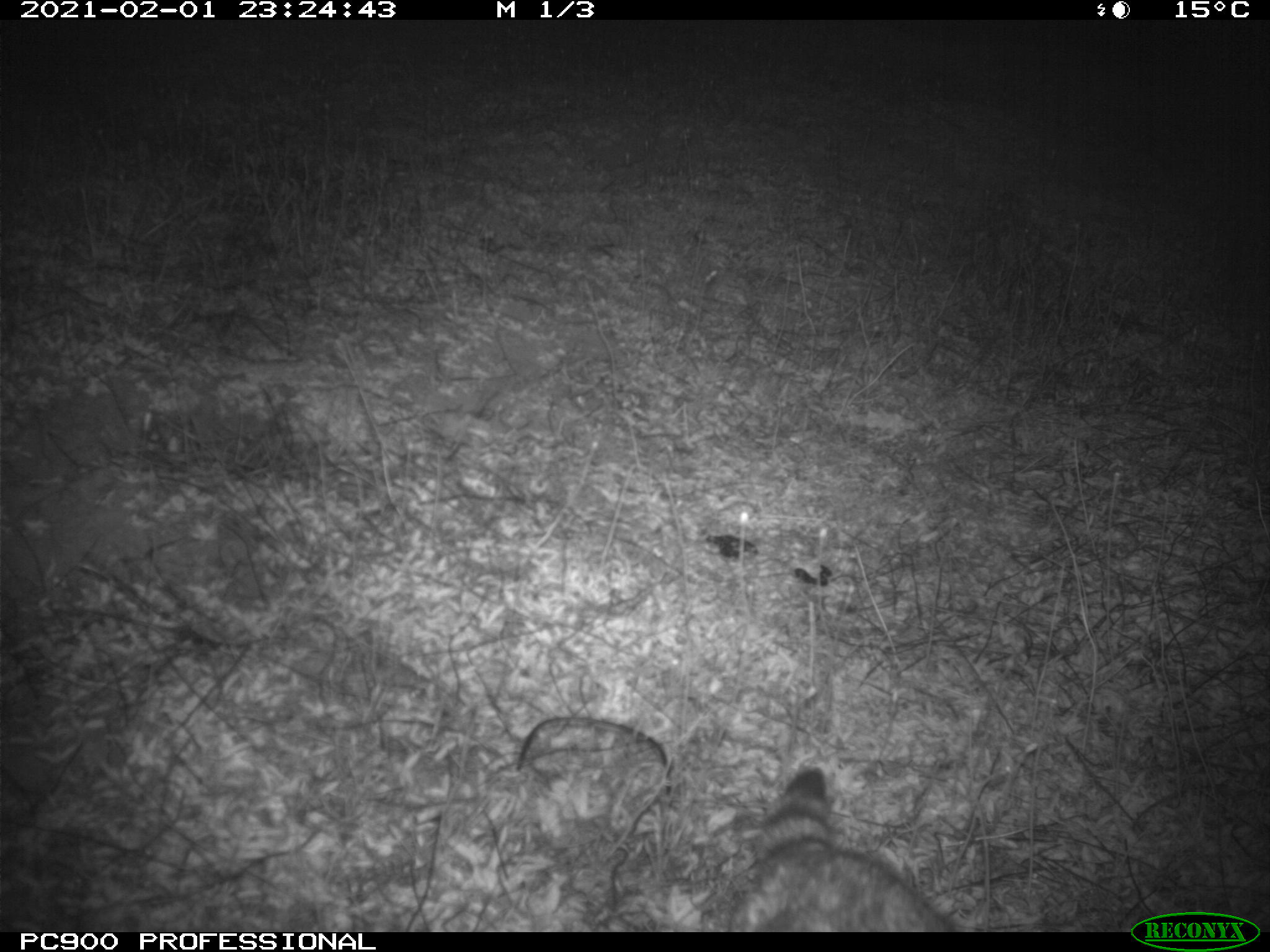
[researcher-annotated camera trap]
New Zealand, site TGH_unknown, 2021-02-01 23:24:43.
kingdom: Animalia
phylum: Chordata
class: Mammalia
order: Carnivora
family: Felidae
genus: Felis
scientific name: Felis catus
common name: domestic cat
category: cat